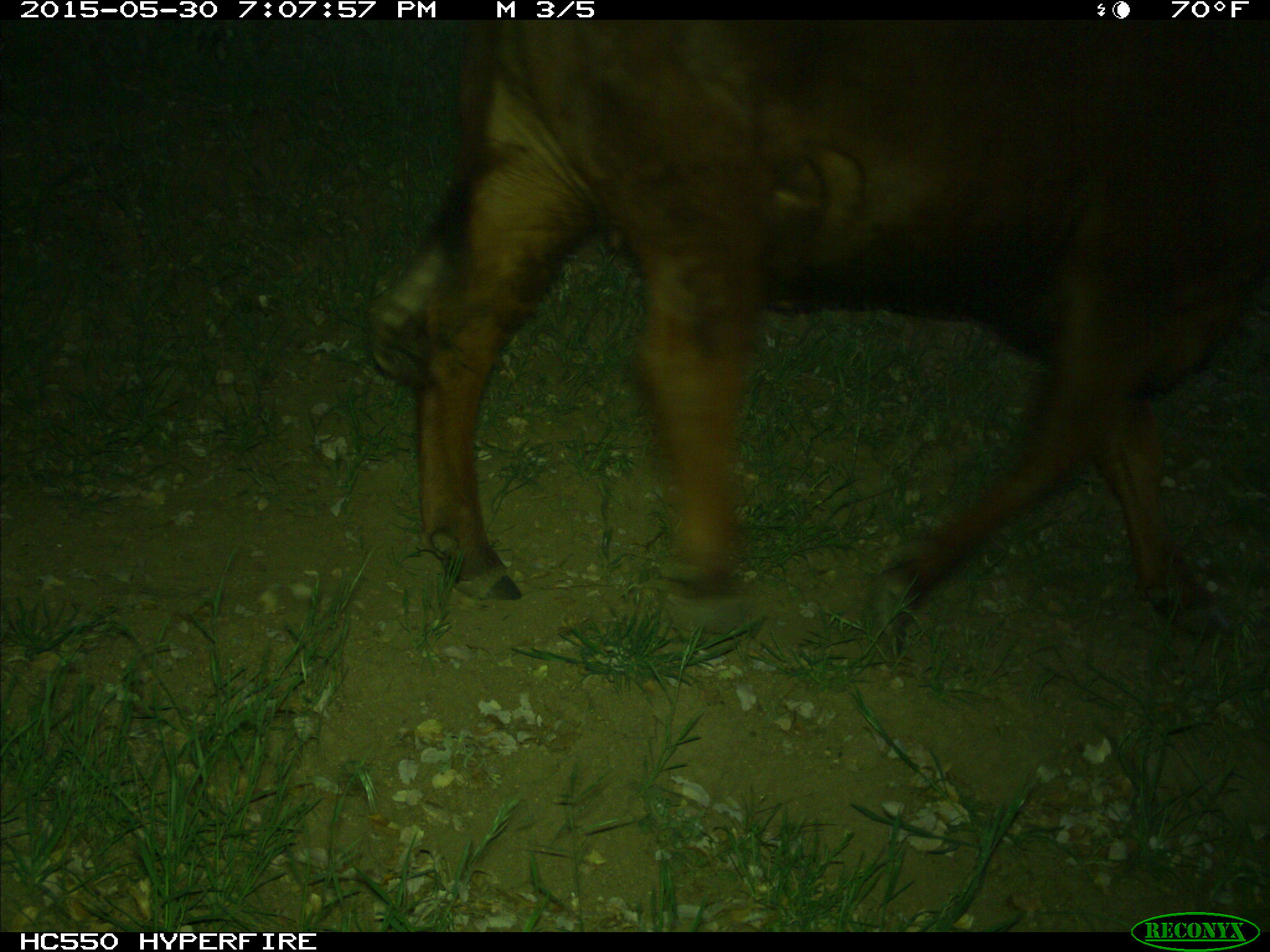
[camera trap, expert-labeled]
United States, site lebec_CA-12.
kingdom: Animalia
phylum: Chordata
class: Mammalia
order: Artiodactyla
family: Bovidae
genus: Bos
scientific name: Bos taurus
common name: domestic cow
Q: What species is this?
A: Bos taurus (domestic cow).